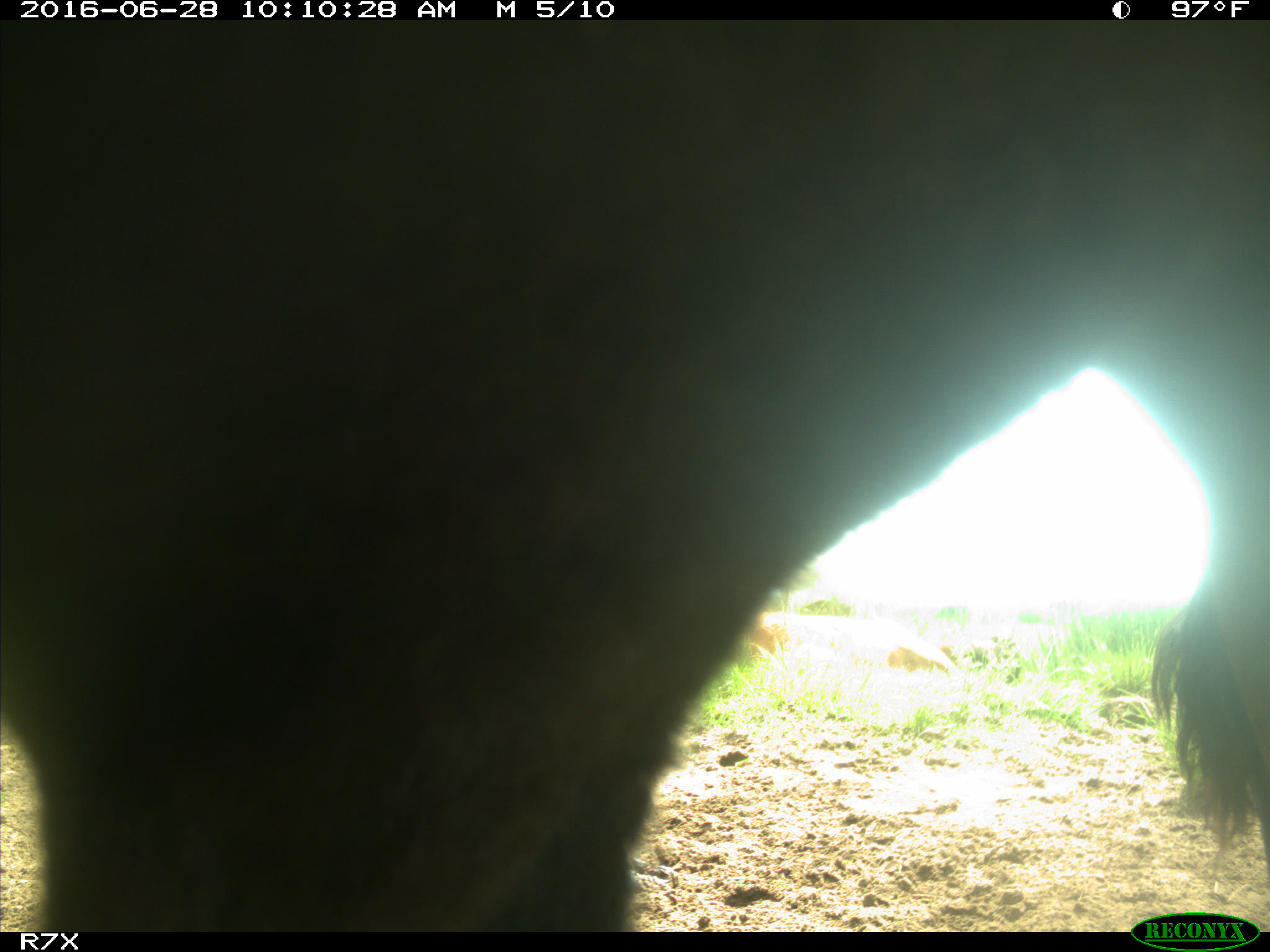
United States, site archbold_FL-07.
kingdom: Animalia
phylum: Chordata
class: Mammalia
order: Artiodactyla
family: Bovidae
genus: Bos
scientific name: Bos taurus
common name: domestic cow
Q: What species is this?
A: Bos taurus (domestic cow).